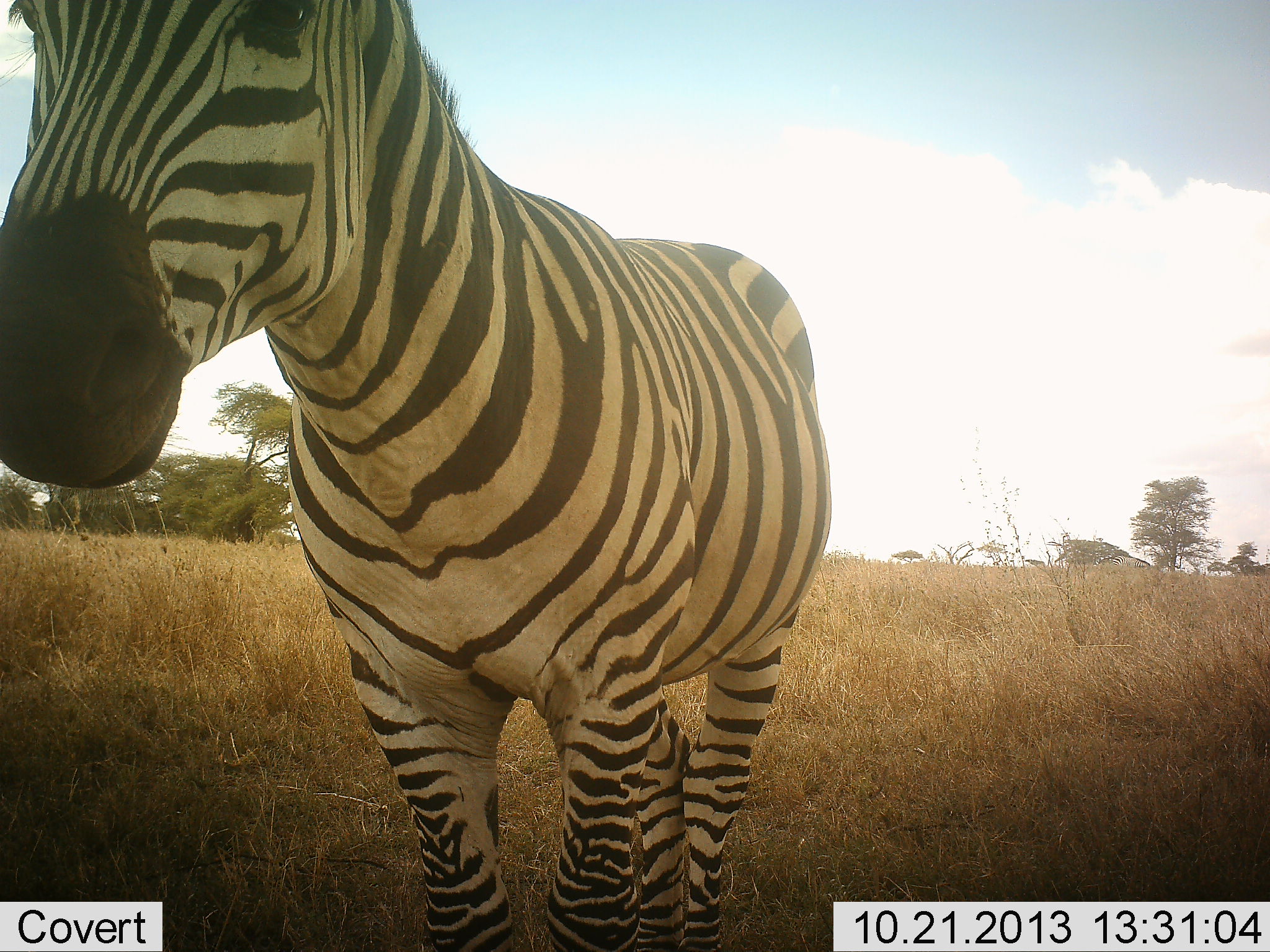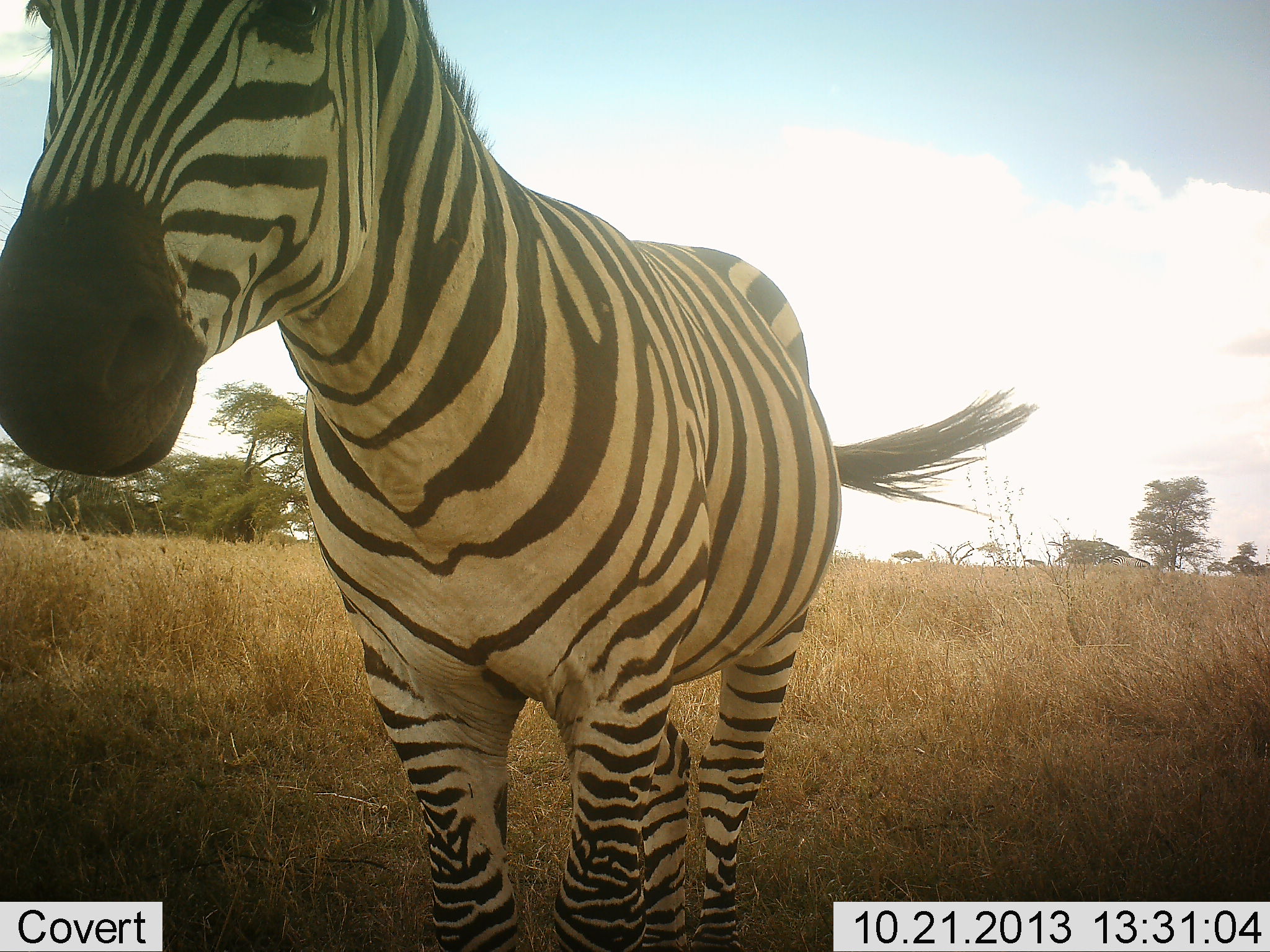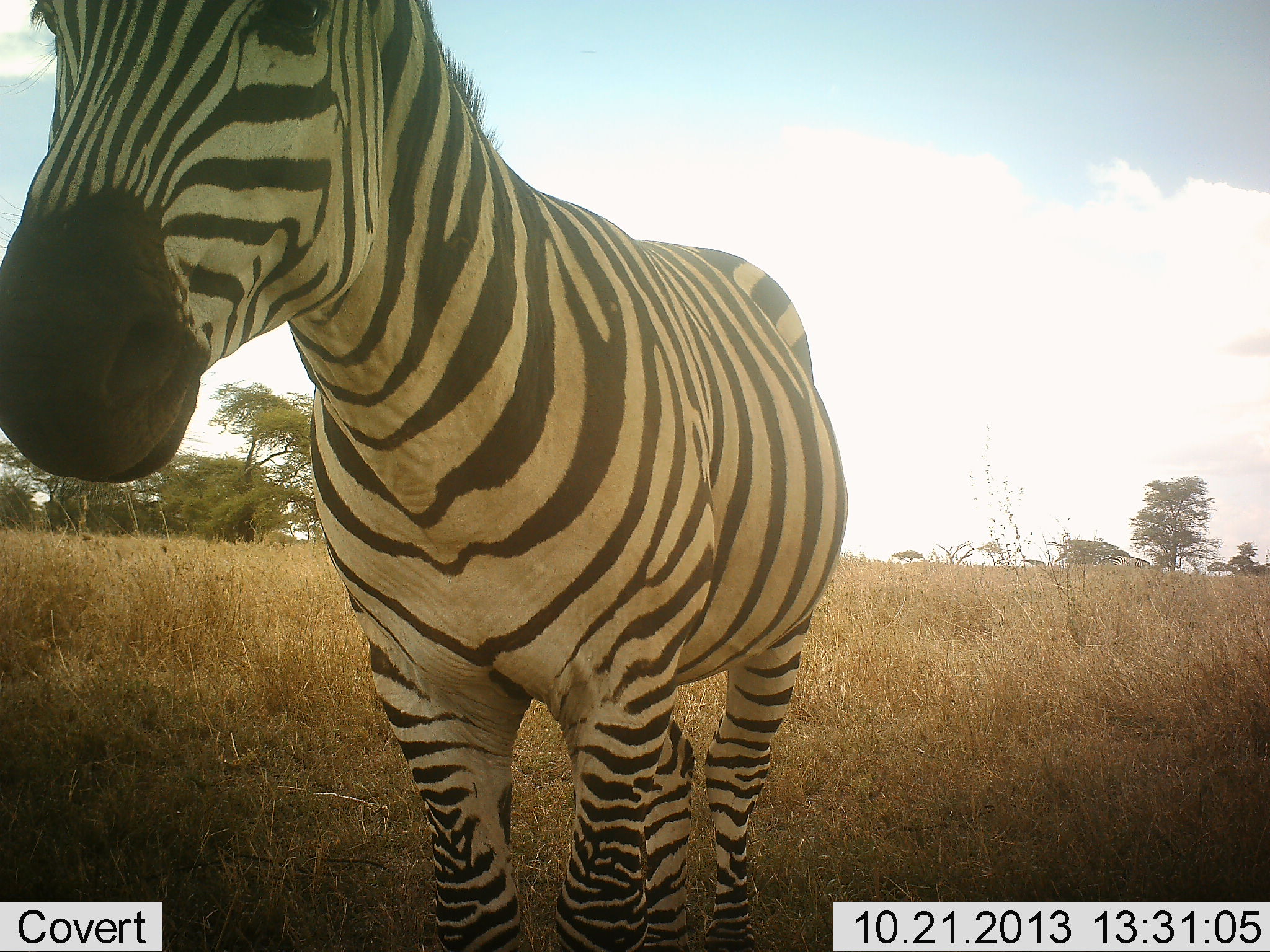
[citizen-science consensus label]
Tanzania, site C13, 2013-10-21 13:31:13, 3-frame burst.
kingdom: Animalia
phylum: Chordata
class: Mammalia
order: Perissodactyla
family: Equidae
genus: Equus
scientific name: Equus quagga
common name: plains zebra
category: zebra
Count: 1.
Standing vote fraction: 97%.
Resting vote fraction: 0%.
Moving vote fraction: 3%.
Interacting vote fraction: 3%.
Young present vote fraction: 0%.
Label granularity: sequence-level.